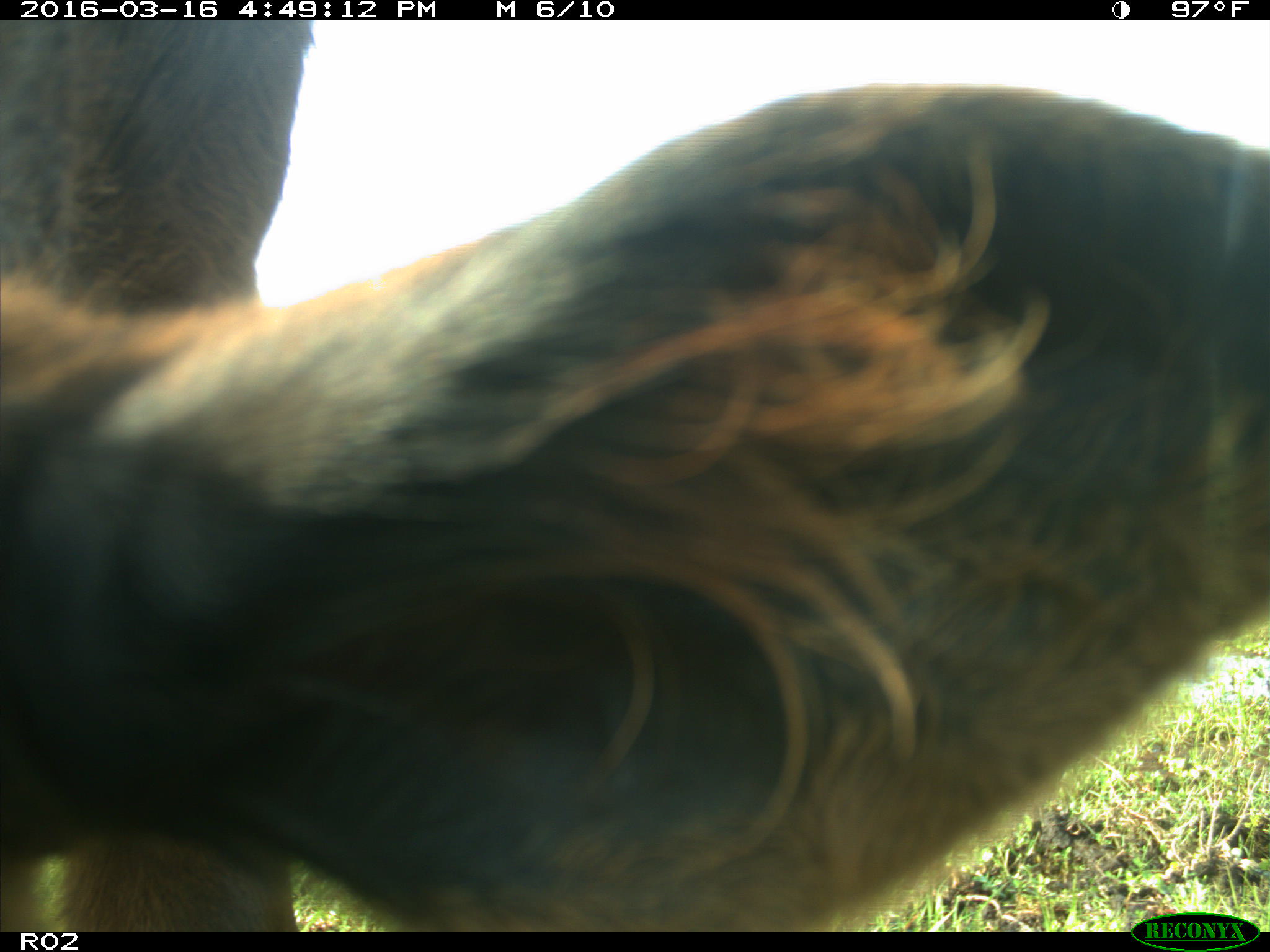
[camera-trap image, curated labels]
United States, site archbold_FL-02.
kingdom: Animalia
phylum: Chordata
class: Mammalia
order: Artiodactyla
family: Bovidae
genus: Bos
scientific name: Bos taurus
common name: domestic cow